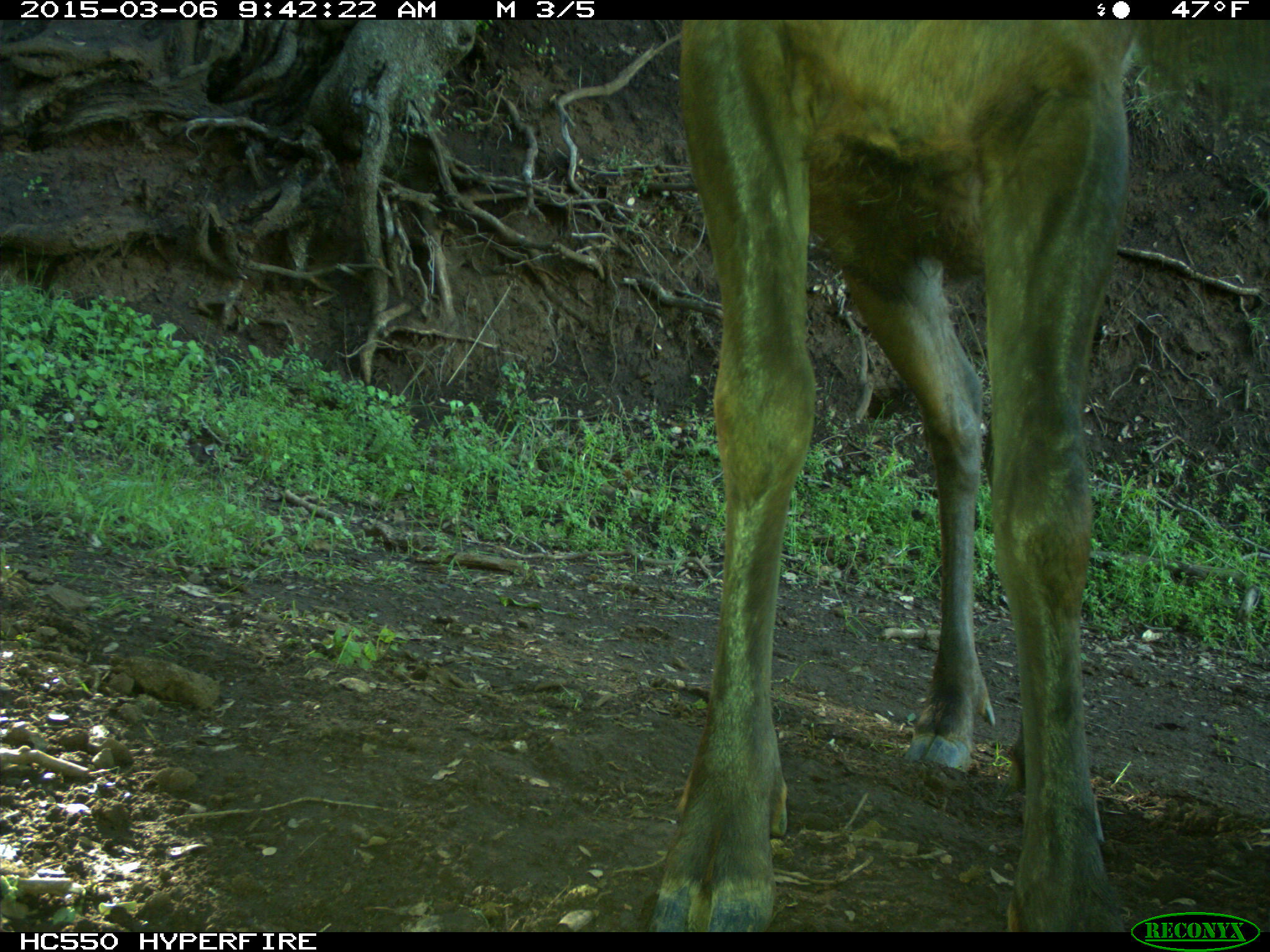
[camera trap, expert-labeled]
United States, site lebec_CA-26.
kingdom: Animalia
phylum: Chordata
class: Mammalia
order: Artiodactyla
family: Cervidae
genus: Cervus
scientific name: Cervus canadensis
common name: elk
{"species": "Cervus canadensis (elk)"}